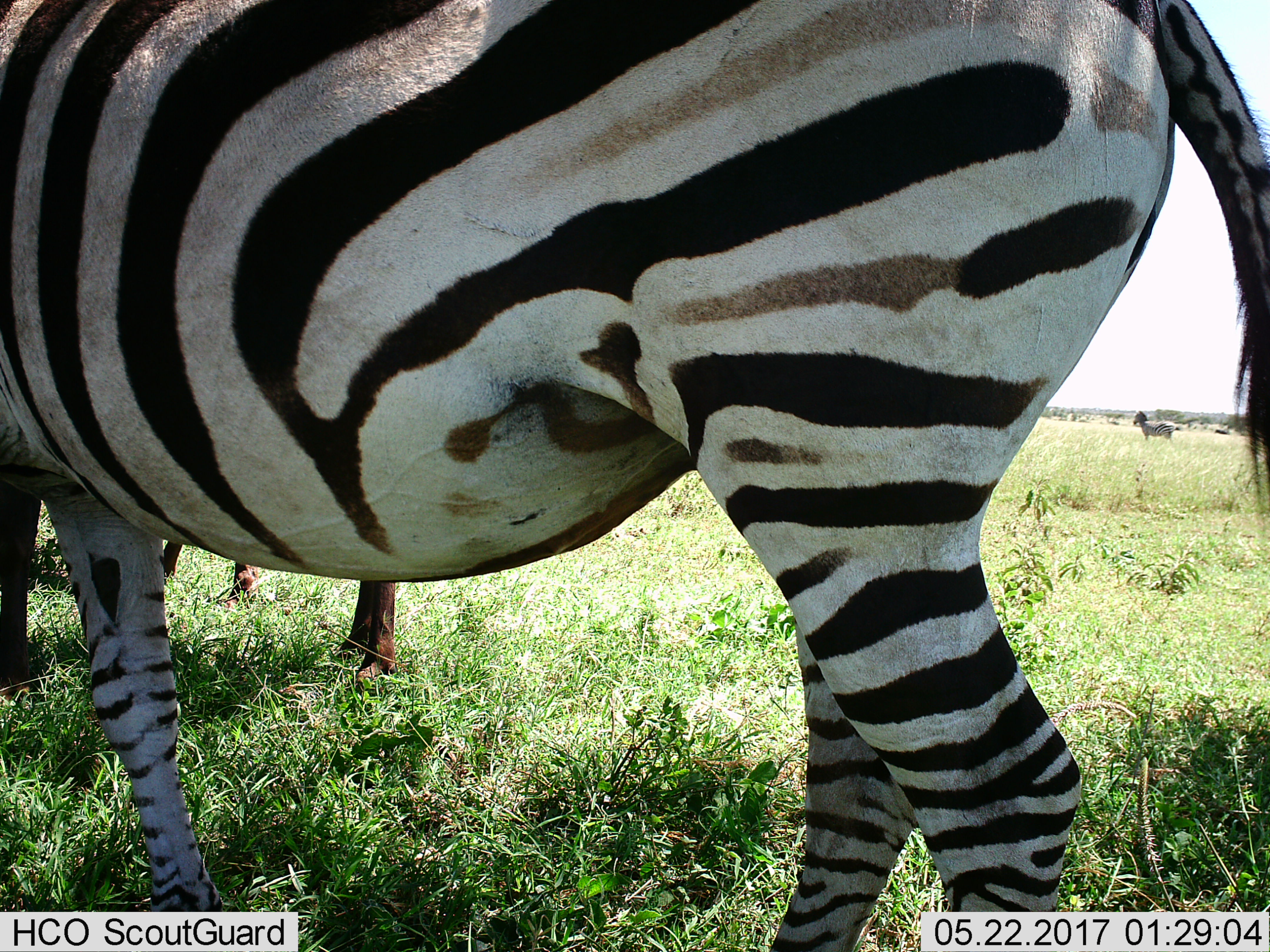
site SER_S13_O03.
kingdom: Animalia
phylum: Chordata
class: Mammalia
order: Perissodactyla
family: Equidae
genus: Equus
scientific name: Equus quagga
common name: plains zebra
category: zebraplains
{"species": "zebraplains (plains zebra) (Equus quagga)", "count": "2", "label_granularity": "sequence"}